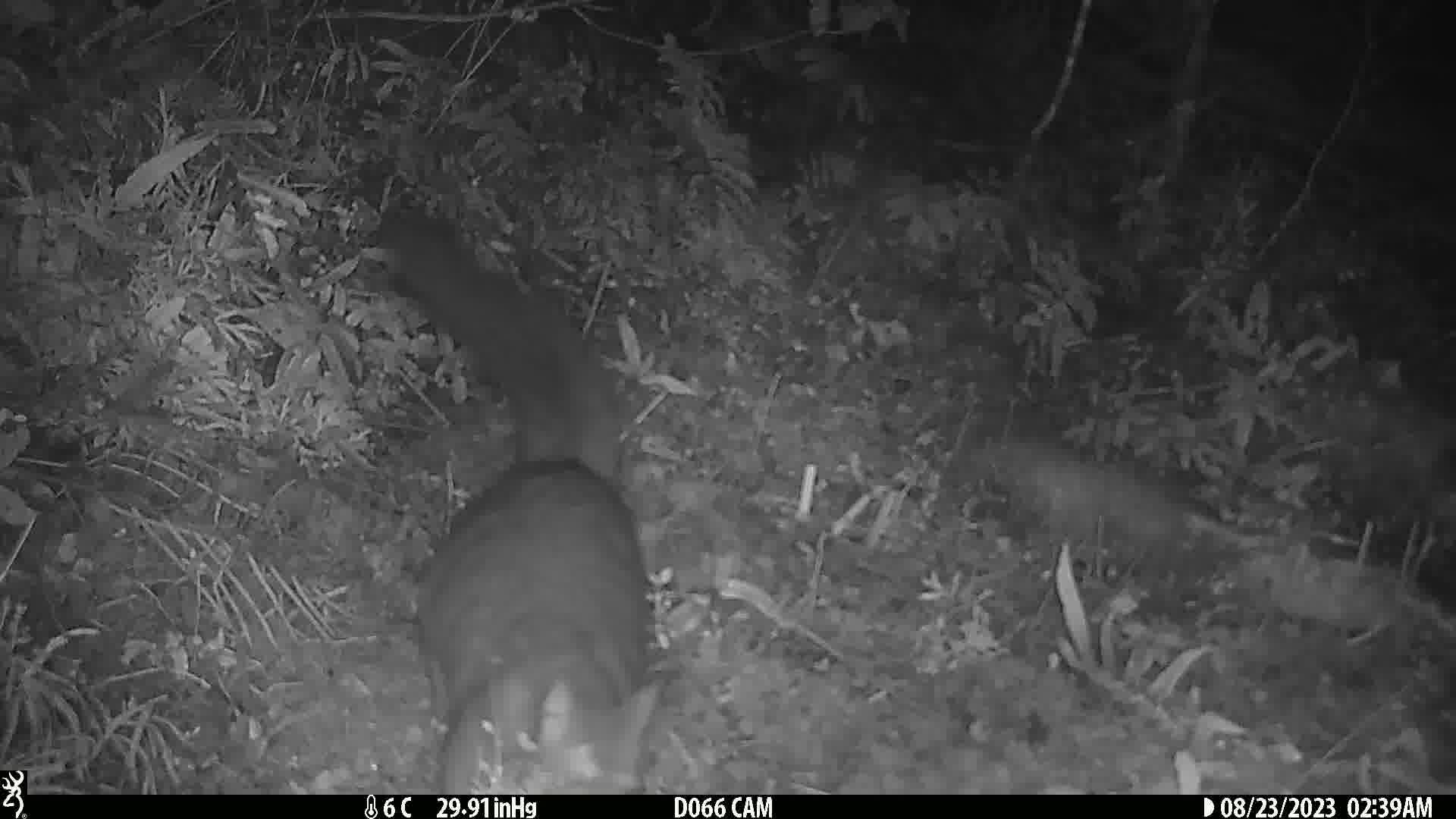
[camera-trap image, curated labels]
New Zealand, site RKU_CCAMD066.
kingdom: Animalia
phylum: Chordata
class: Mammalia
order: Diprotodontia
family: Phalangeridae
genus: Trichosurus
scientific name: Trichosurus vulpecula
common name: common brushtail possum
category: possum